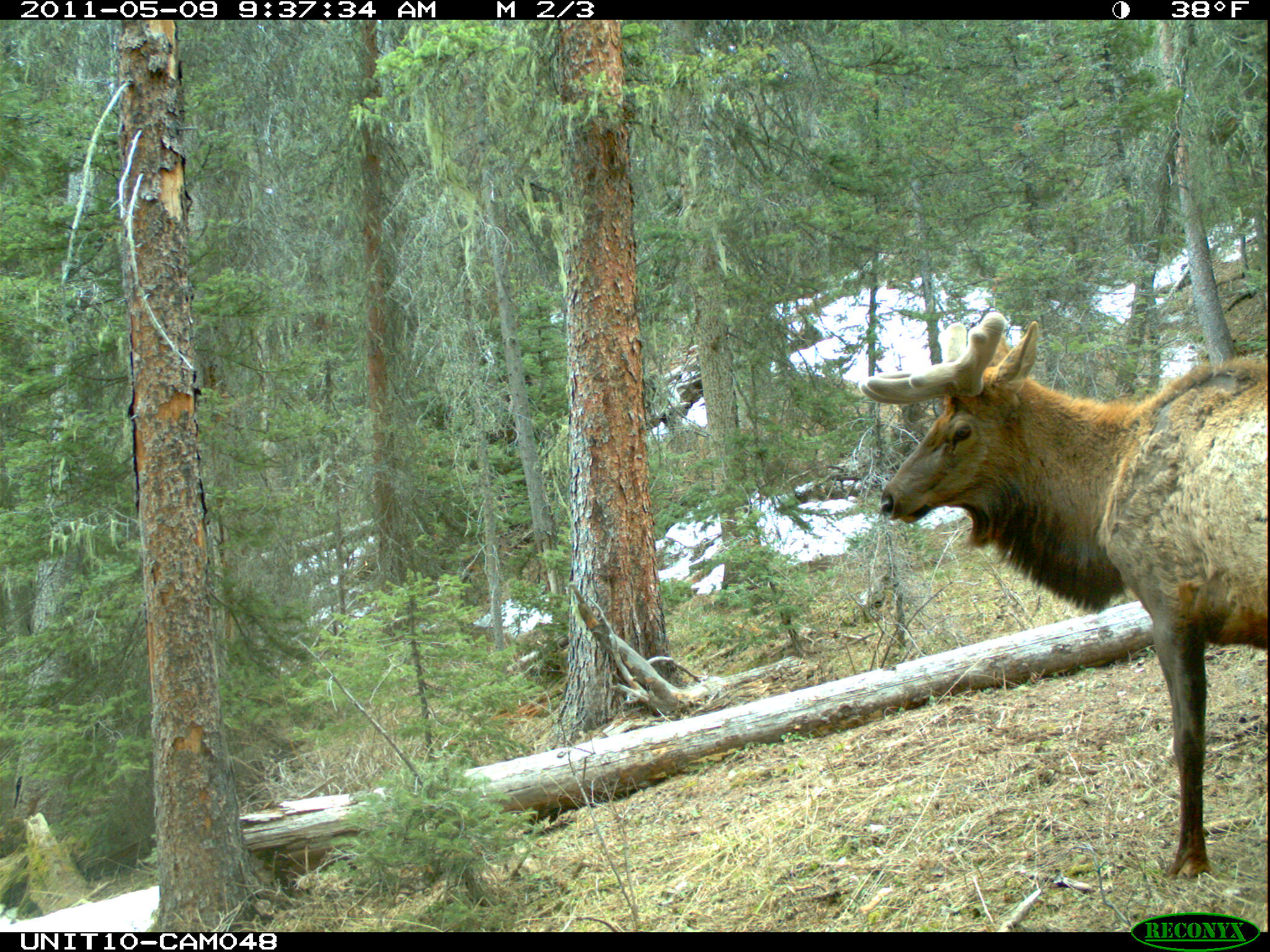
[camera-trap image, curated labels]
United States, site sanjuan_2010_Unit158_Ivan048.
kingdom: Animalia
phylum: Chordata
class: Mammalia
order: Artiodactyla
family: Cervidae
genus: Cervus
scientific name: Cervus elaphus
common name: red deer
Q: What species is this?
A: Cervus elaphus (red deer).